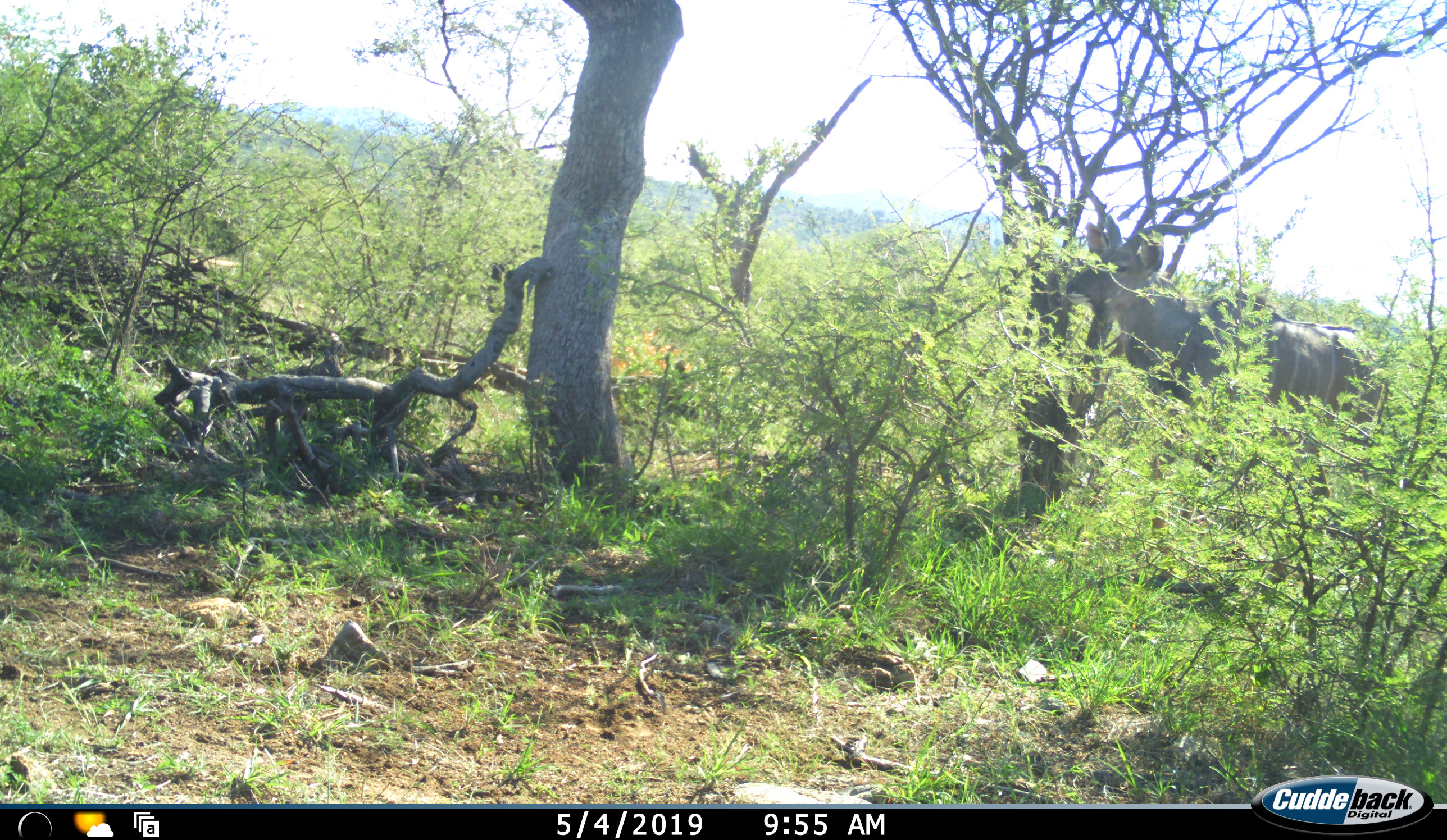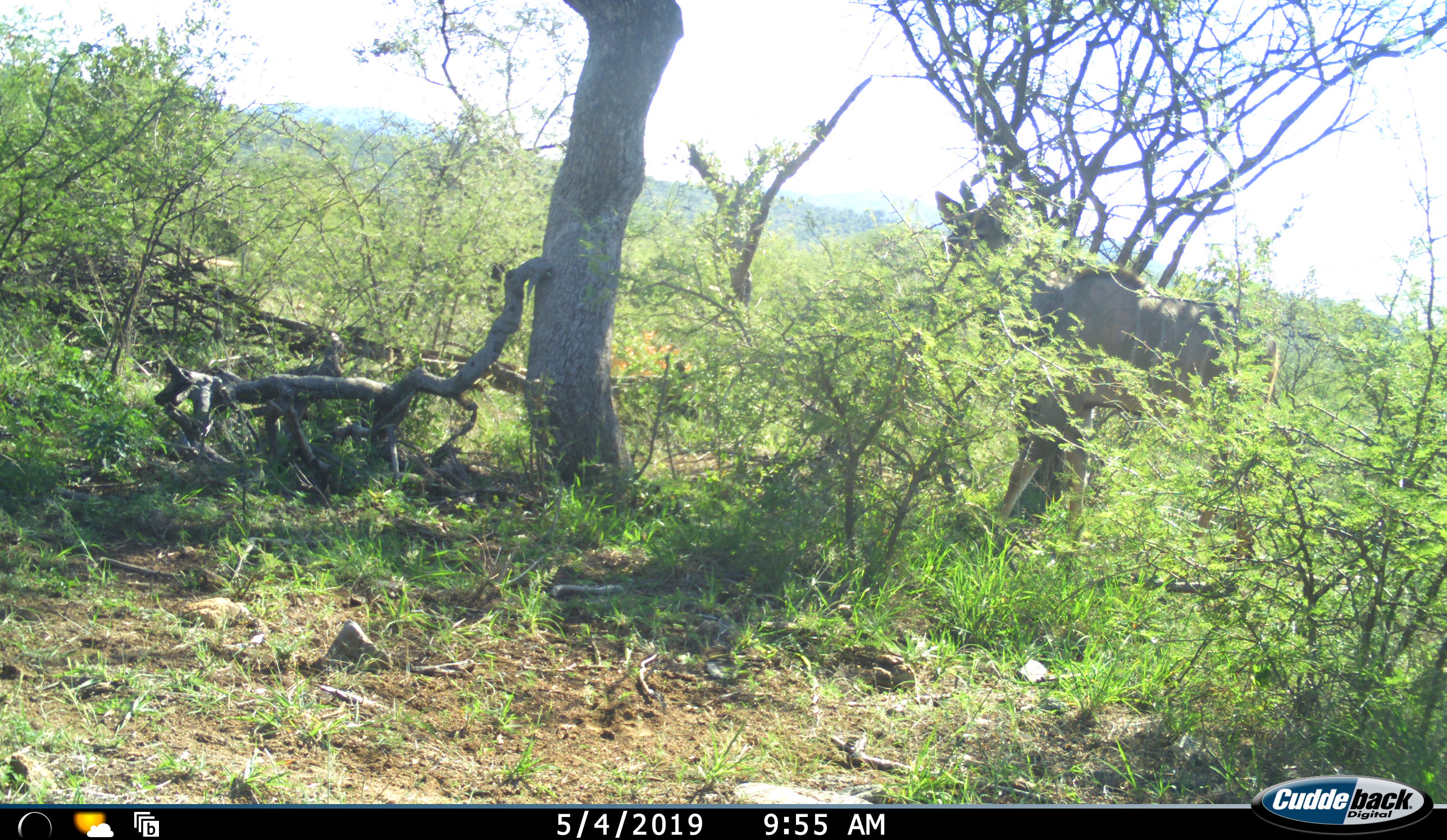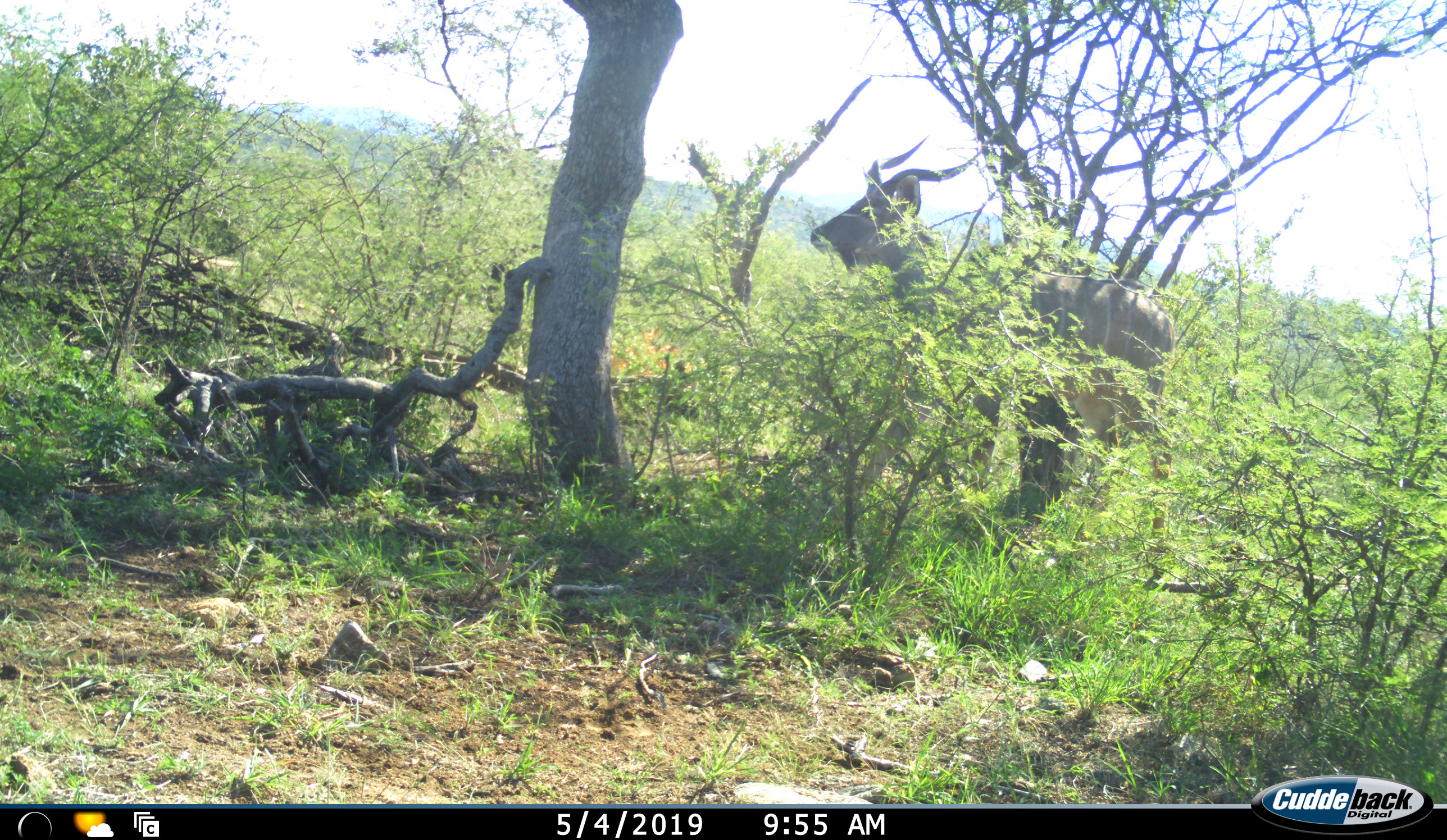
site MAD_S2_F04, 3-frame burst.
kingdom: Animalia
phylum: Chordata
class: Mammalia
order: Artiodactyla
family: Bovidae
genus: Tragelaphus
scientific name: Tragelaphus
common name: kudu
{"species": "kudu (Tragelaphus)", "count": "1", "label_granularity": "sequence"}